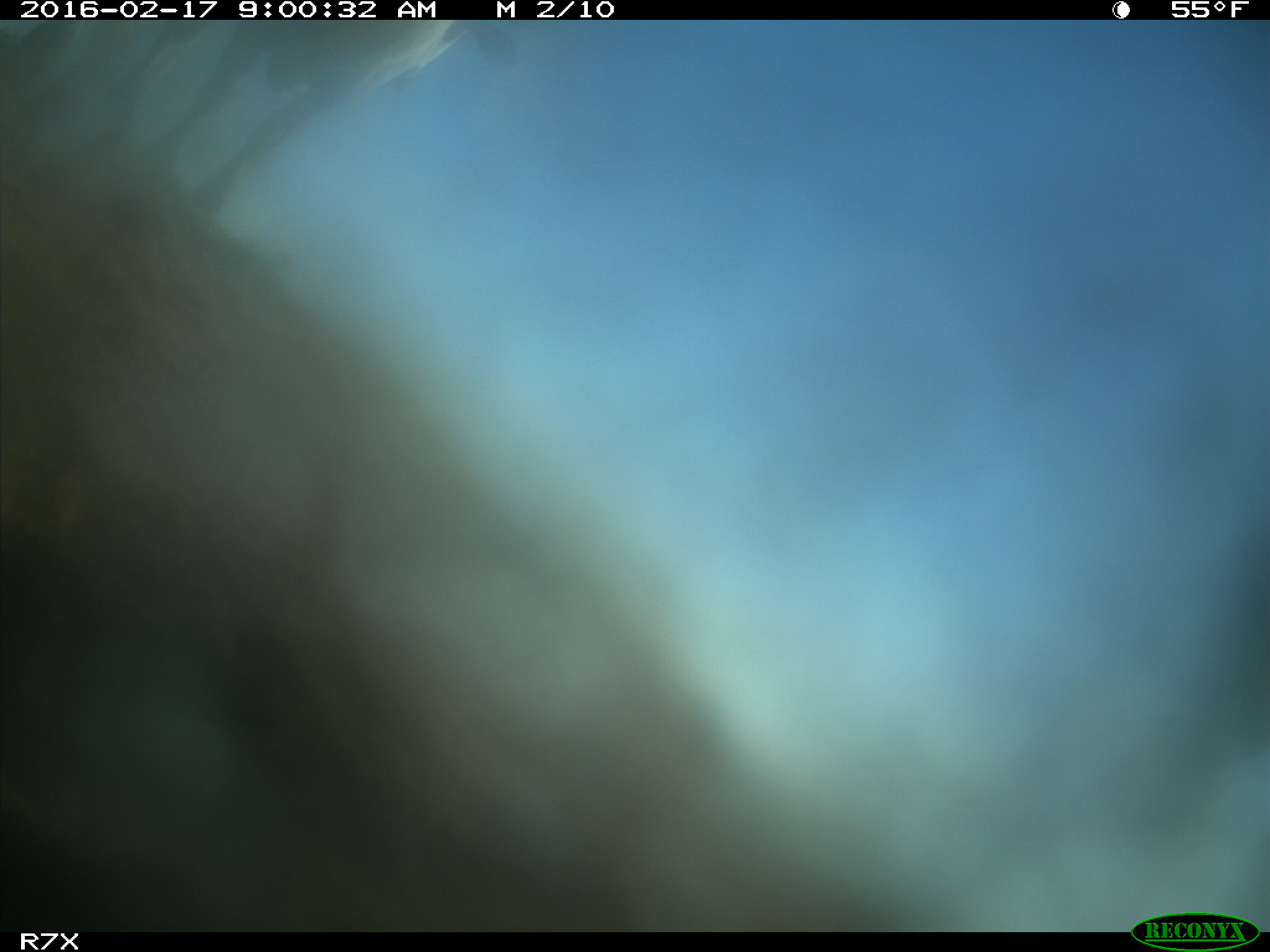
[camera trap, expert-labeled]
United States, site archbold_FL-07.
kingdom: Animalia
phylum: Chordata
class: Mammalia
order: Artiodactyla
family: Bovidae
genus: Bos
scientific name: Bos taurus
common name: domestic cow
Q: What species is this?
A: Bos taurus (domestic cow).